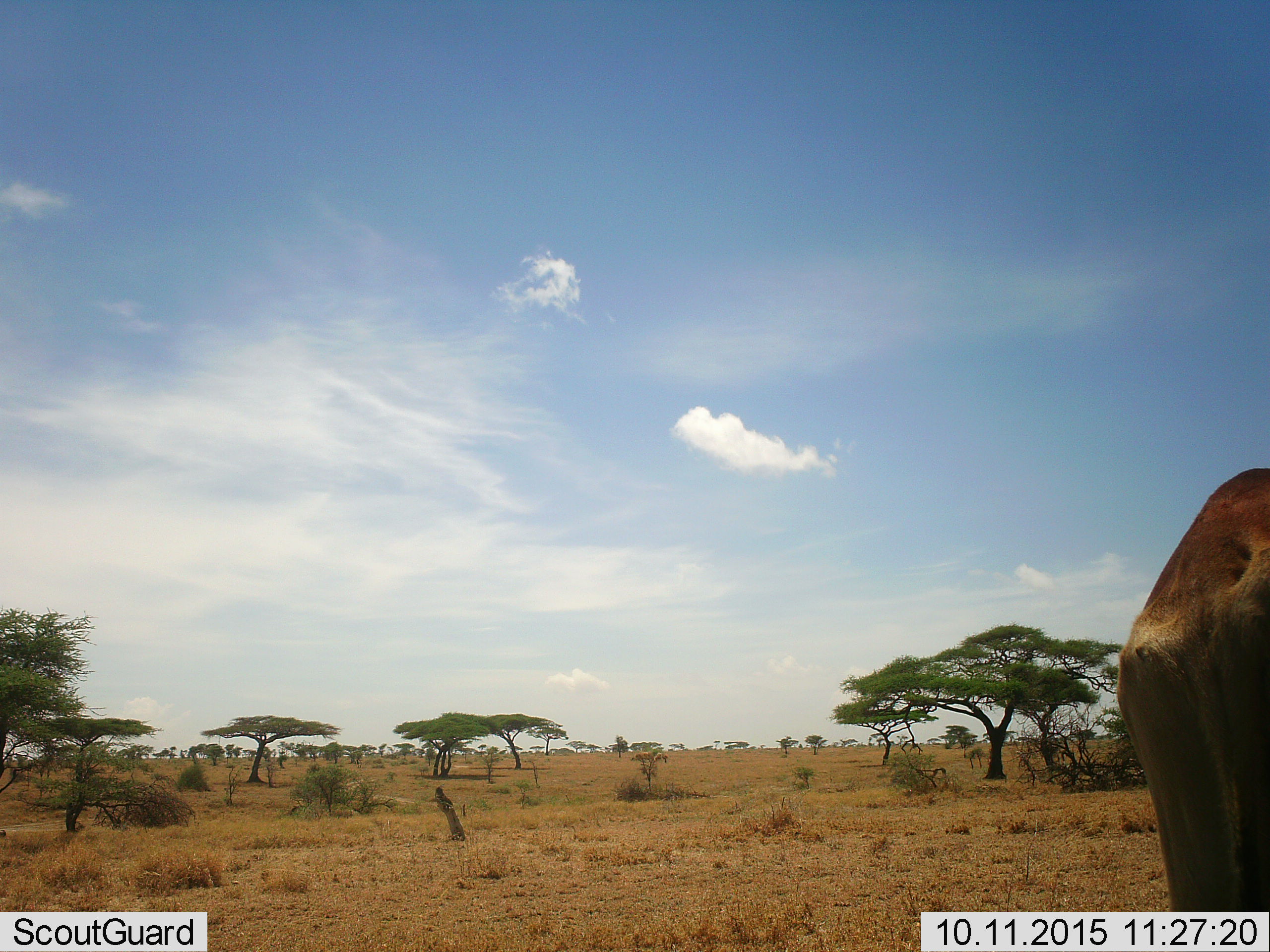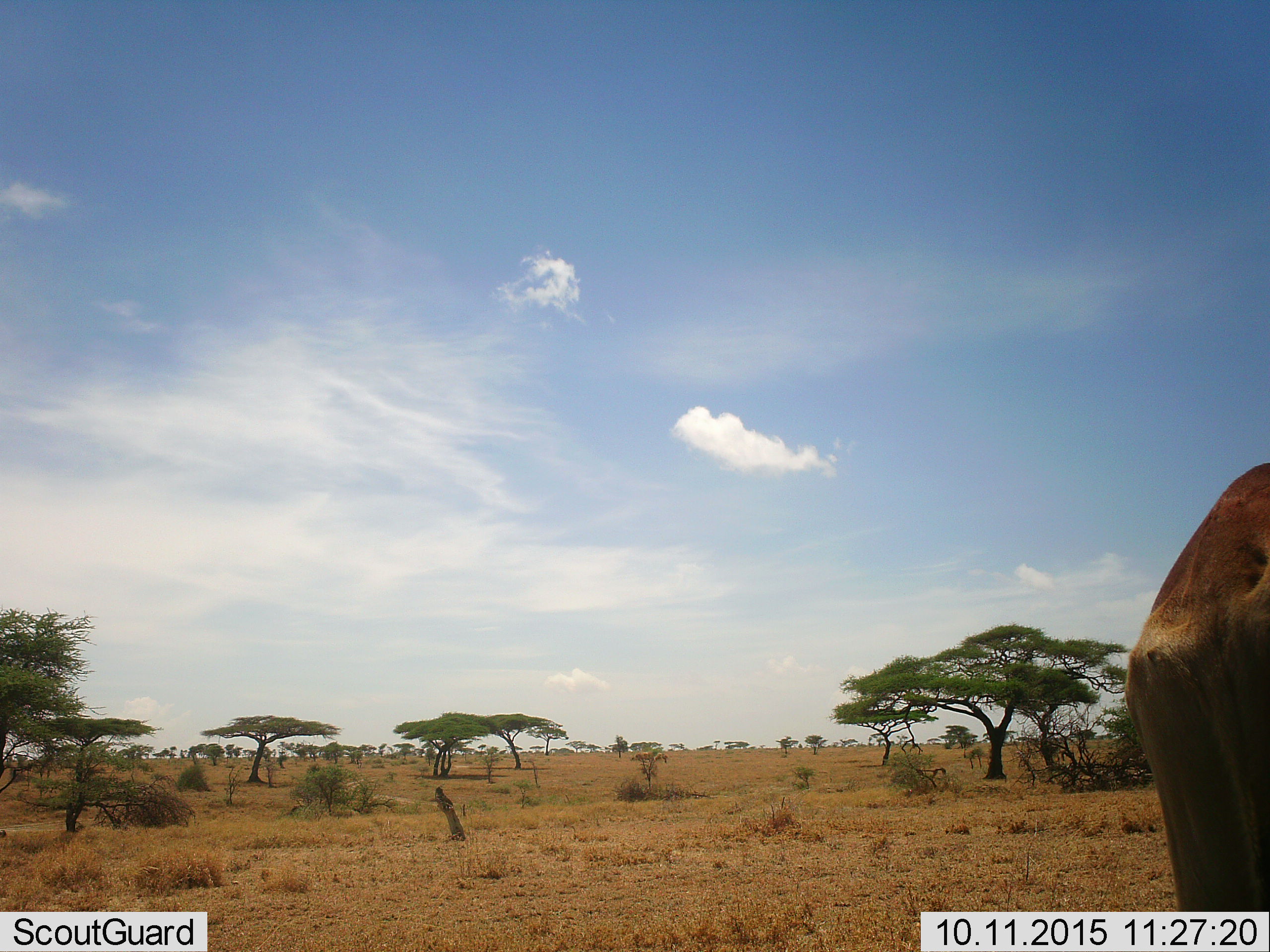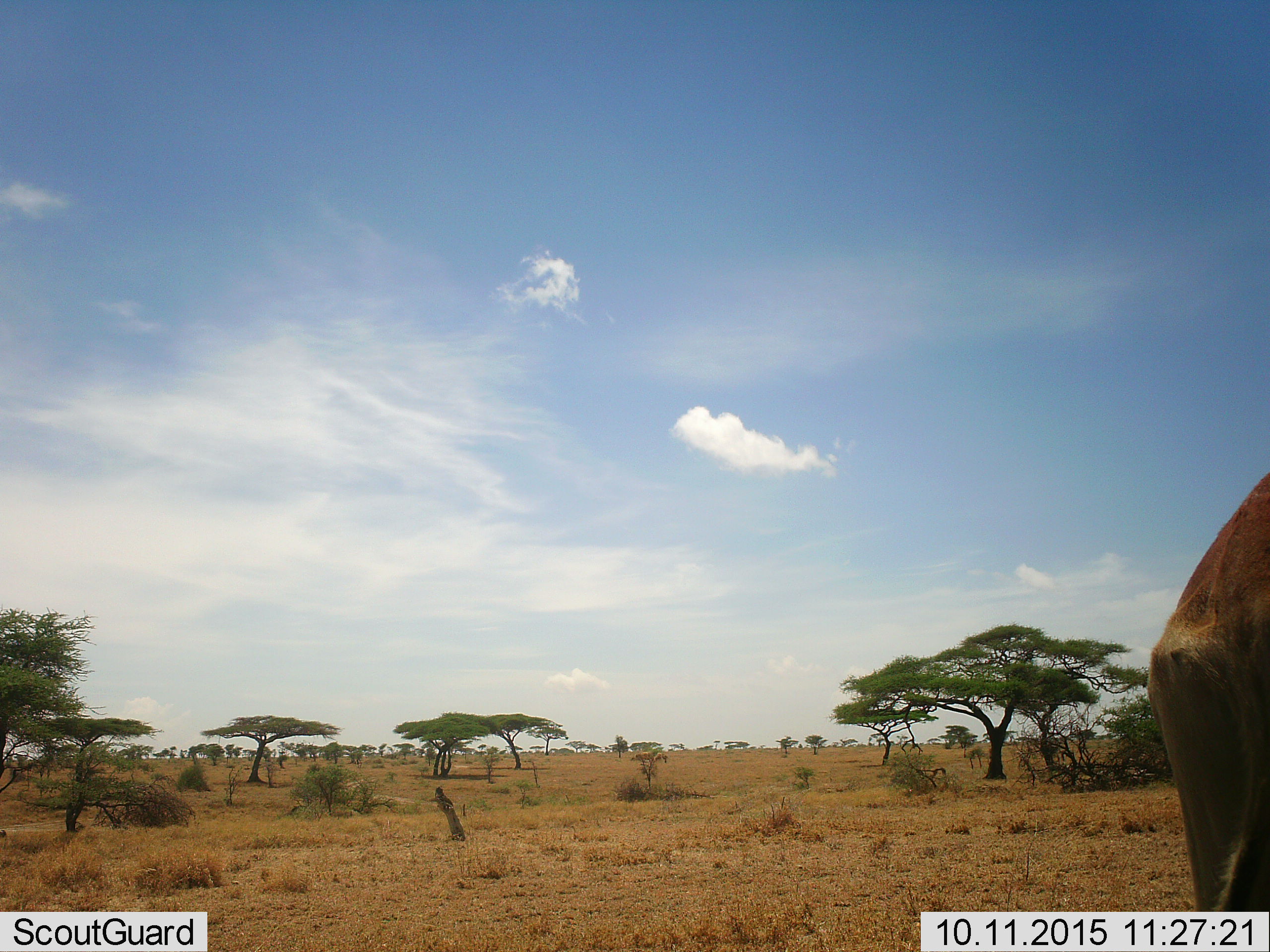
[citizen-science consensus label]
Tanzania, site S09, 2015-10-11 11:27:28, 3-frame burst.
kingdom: Animalia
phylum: Chordata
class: Mammalia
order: Artiodactyla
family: Bovidae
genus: Alcelaphus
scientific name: Alcelaphus buselaphus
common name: hartebeest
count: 1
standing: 100%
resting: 0%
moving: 0%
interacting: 0%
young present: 0%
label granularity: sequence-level